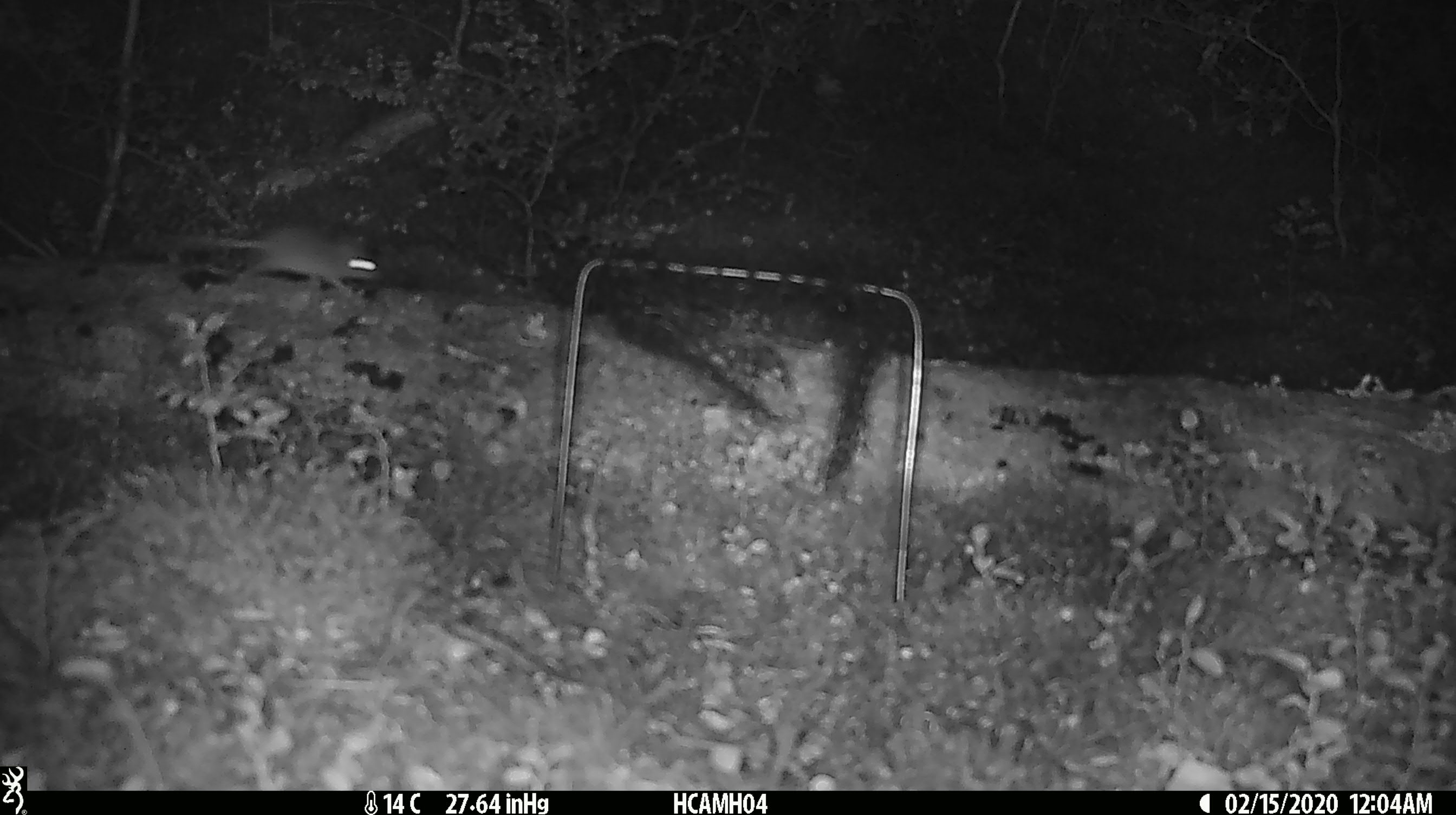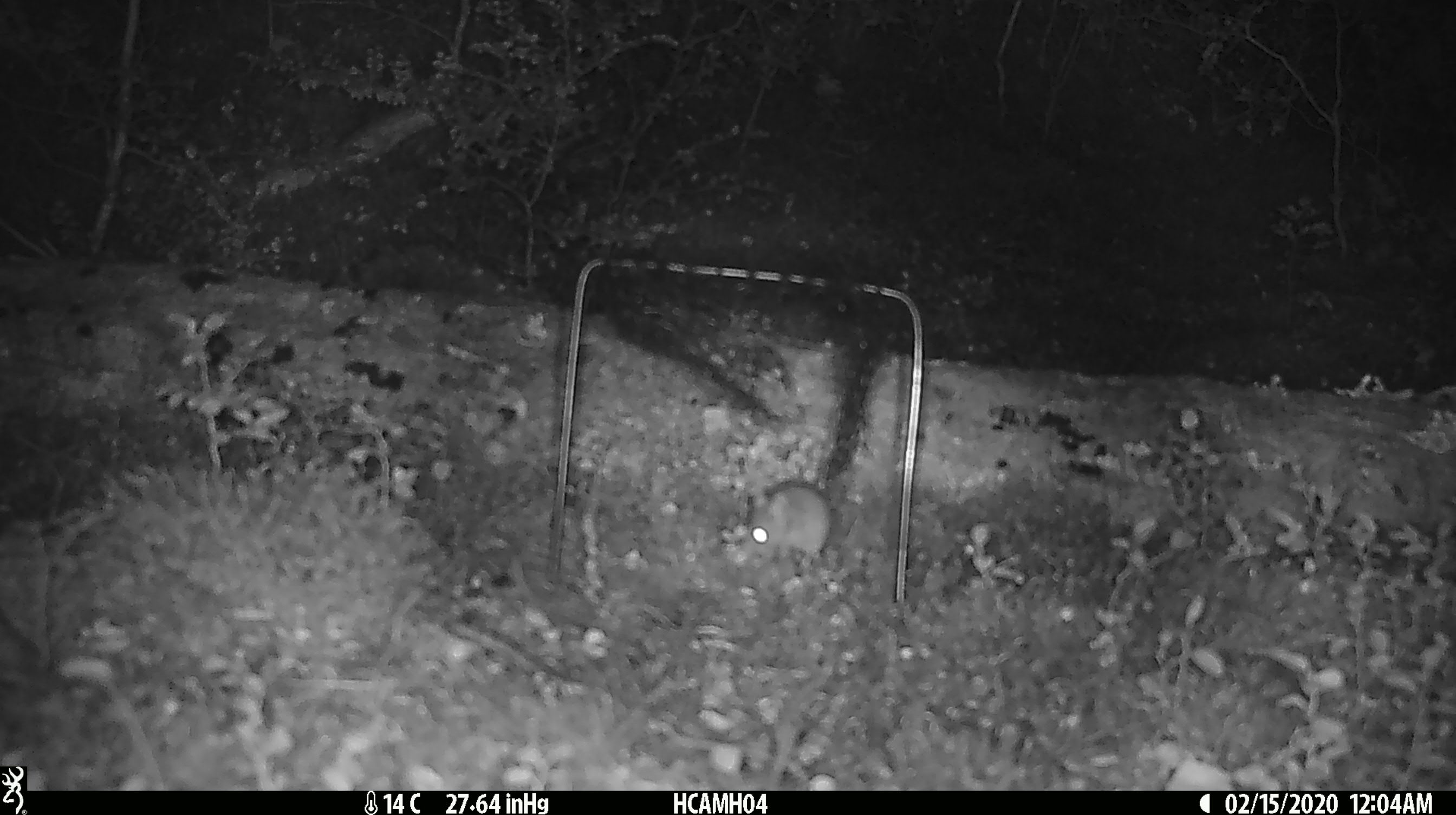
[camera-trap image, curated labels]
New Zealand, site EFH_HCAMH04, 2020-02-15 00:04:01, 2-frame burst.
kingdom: Animalia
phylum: Chordata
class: Mammalia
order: Rodentia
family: Muridae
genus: Mus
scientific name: Mus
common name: mouse